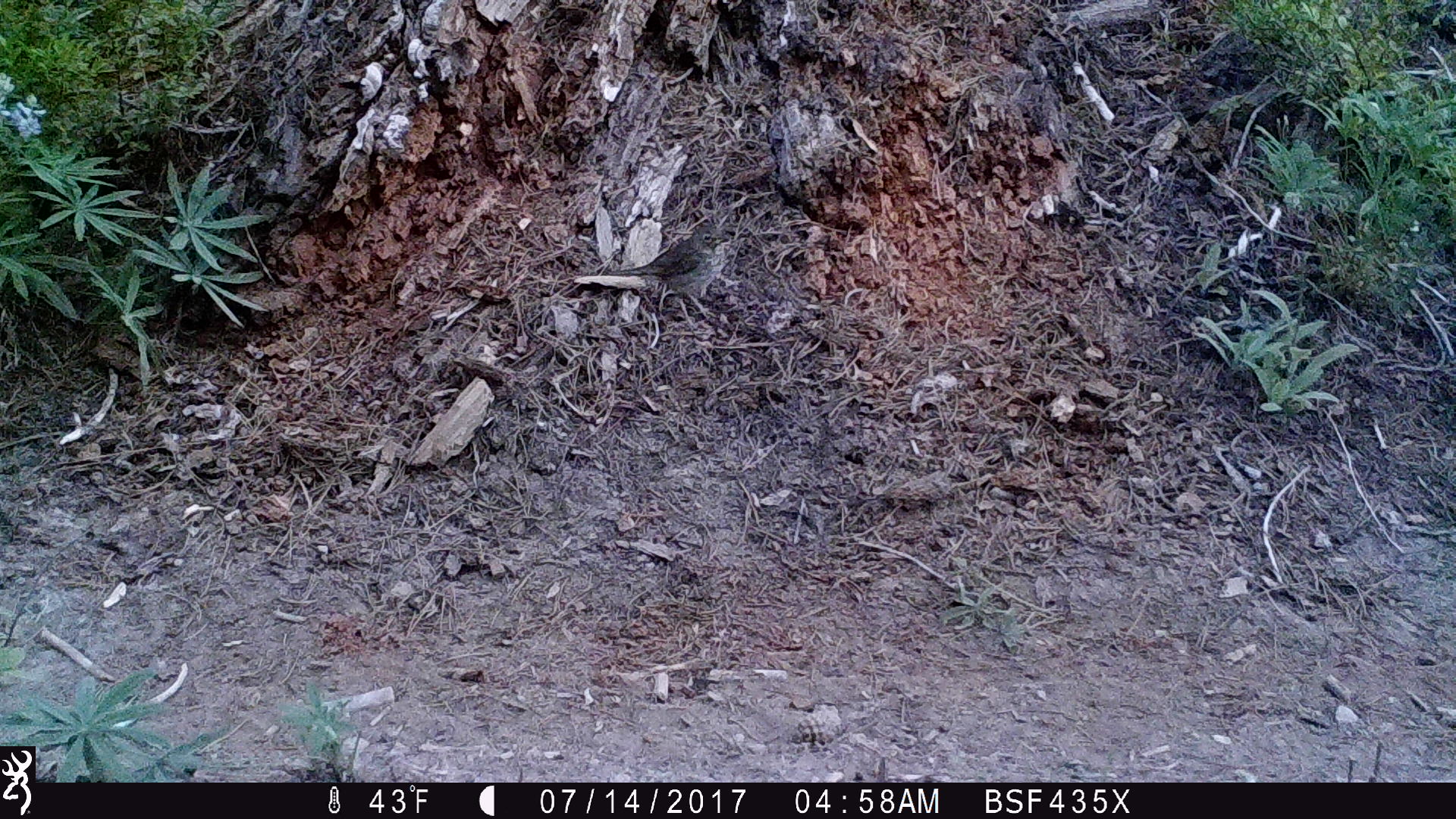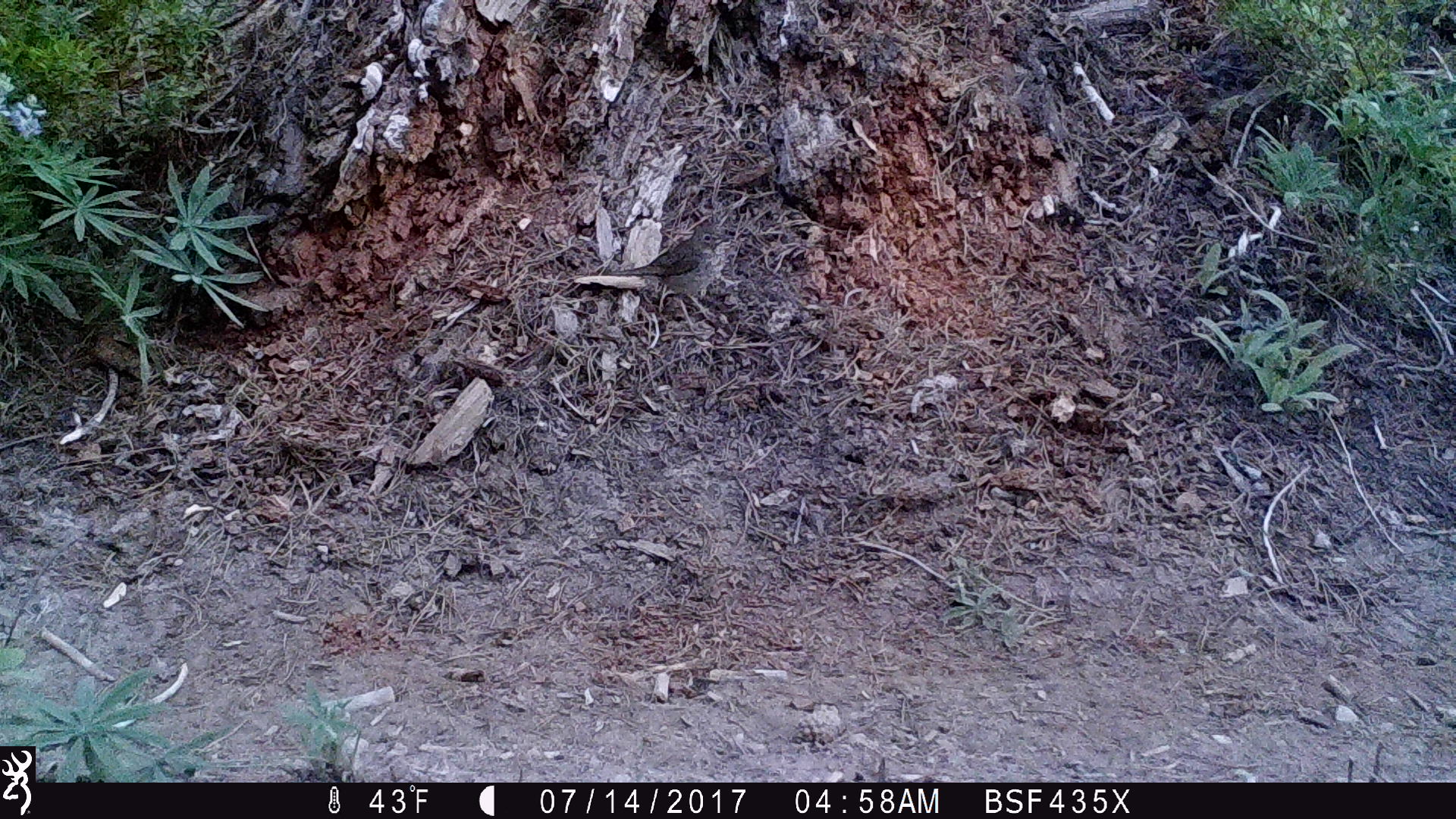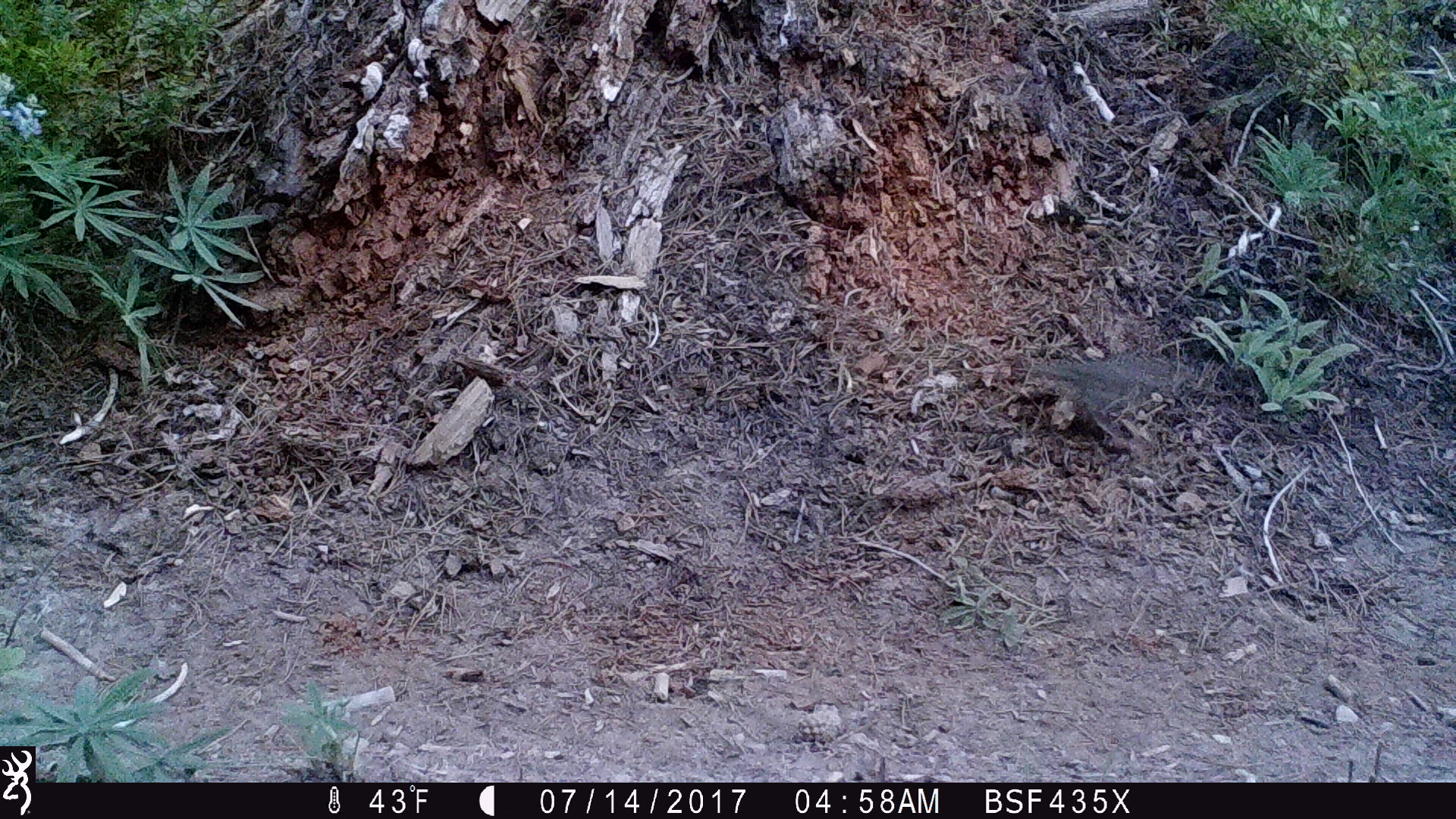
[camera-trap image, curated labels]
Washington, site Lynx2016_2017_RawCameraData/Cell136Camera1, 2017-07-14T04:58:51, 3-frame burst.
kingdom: Animalia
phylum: Chordata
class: Aves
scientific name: Aves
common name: birds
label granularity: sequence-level